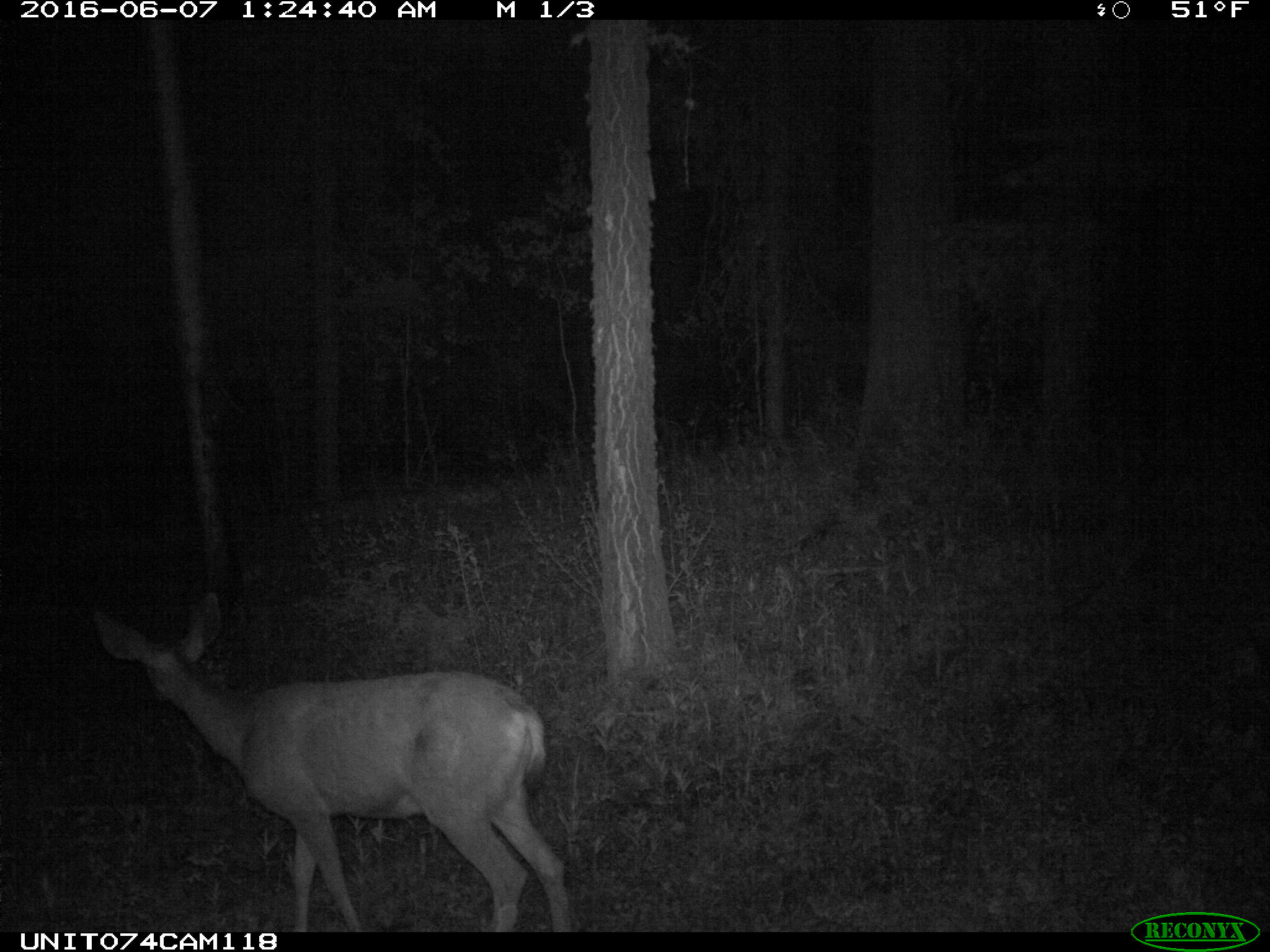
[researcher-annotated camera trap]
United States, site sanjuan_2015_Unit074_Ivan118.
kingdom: Animalia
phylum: Chordata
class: Mammalia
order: Artiodactyla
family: Cervidae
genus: Odocoileus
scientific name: Odocoileus hemionus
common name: mule deer